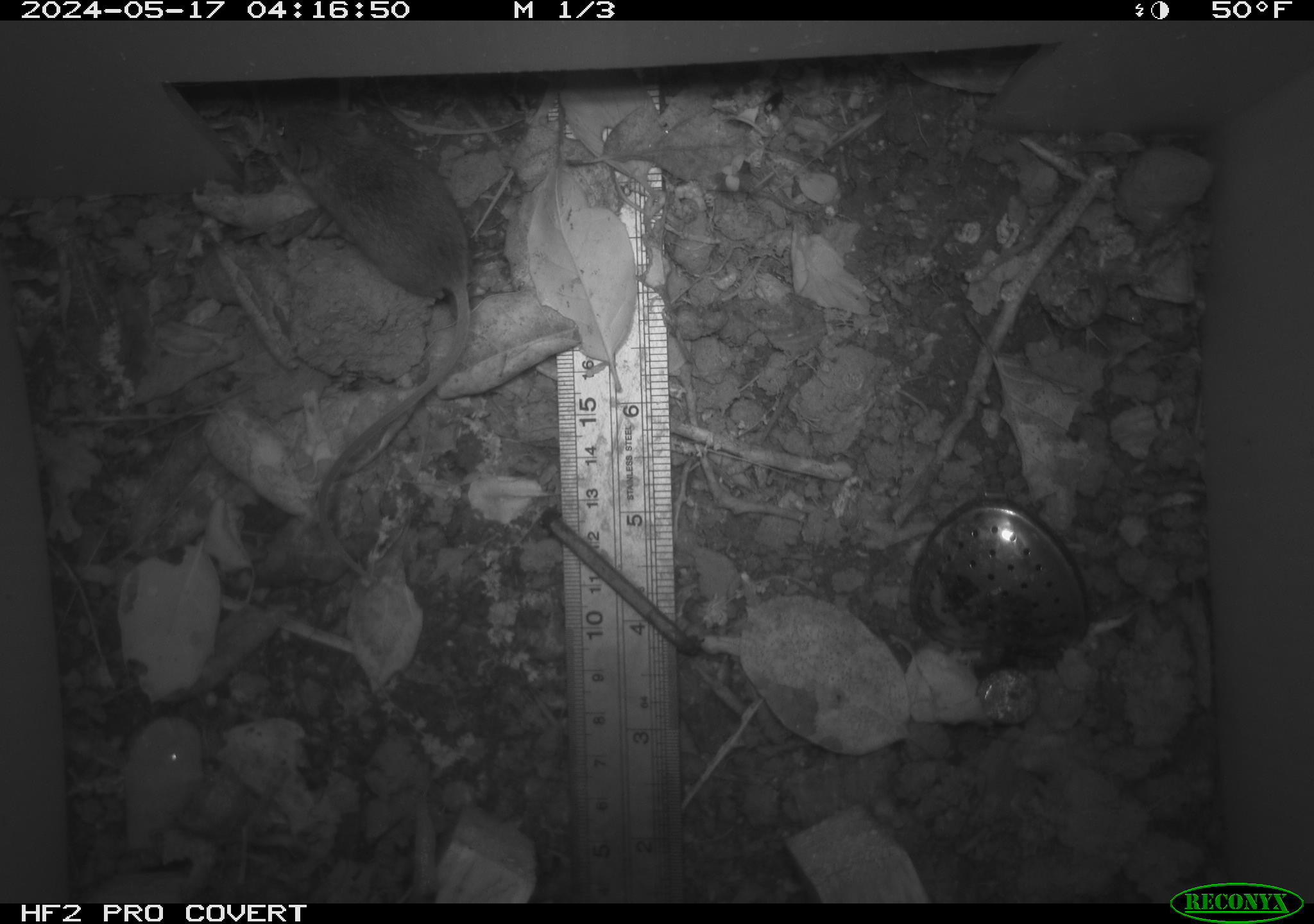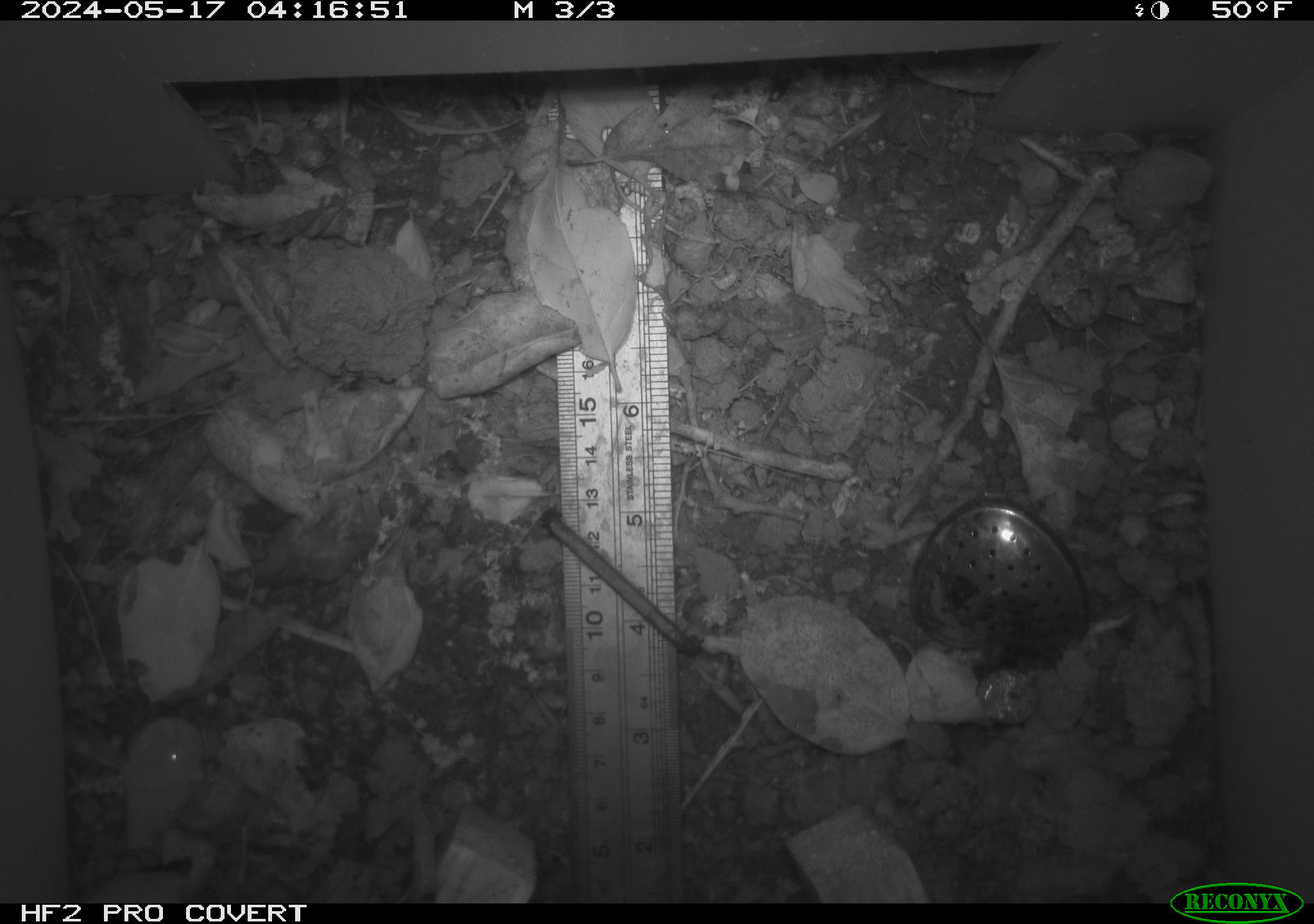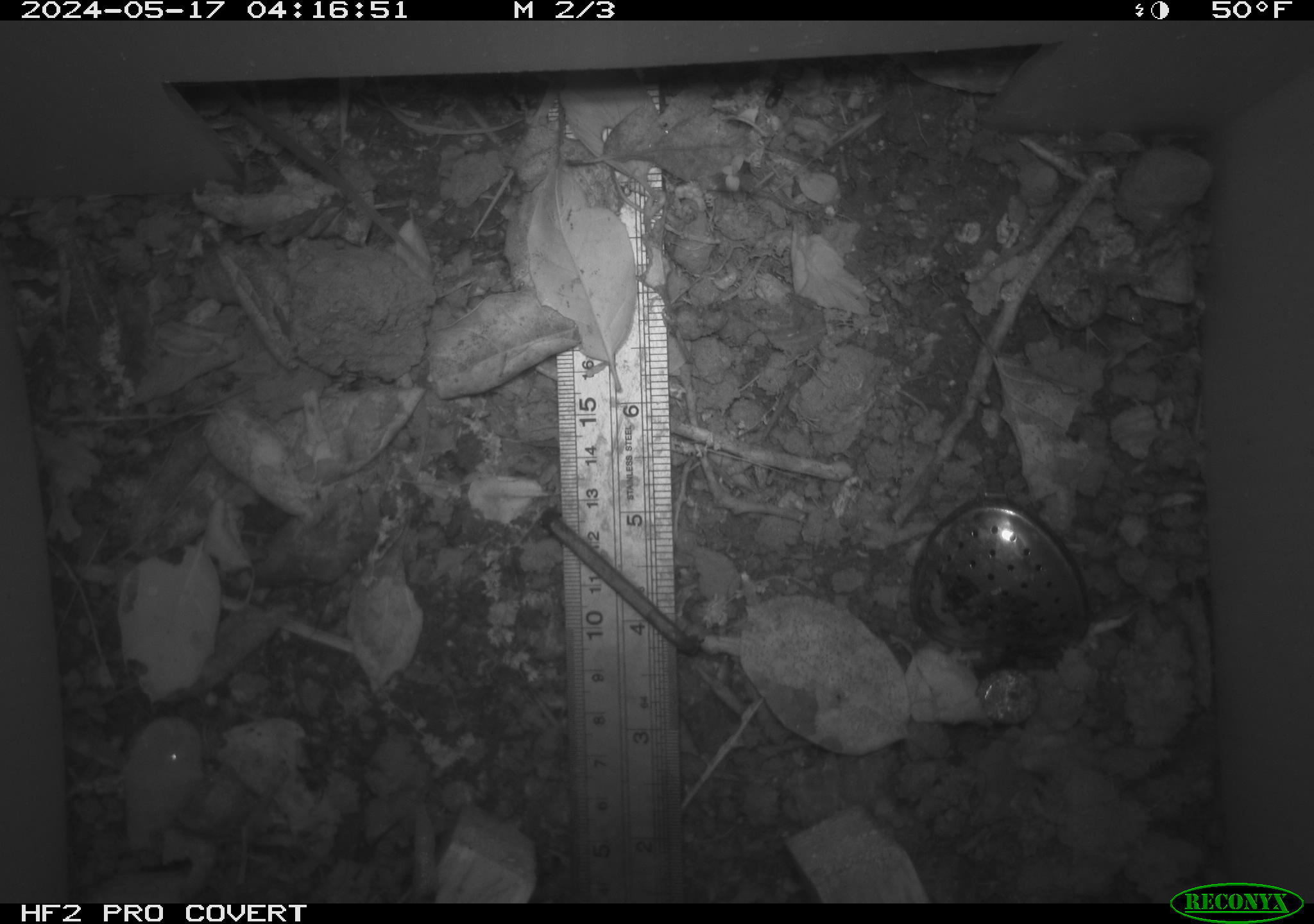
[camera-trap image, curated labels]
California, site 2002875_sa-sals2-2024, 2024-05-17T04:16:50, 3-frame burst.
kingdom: Animalia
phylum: Chordata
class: Mammalia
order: Rodentia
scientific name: Rodentia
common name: mouse species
Mouse species (Rodentia).